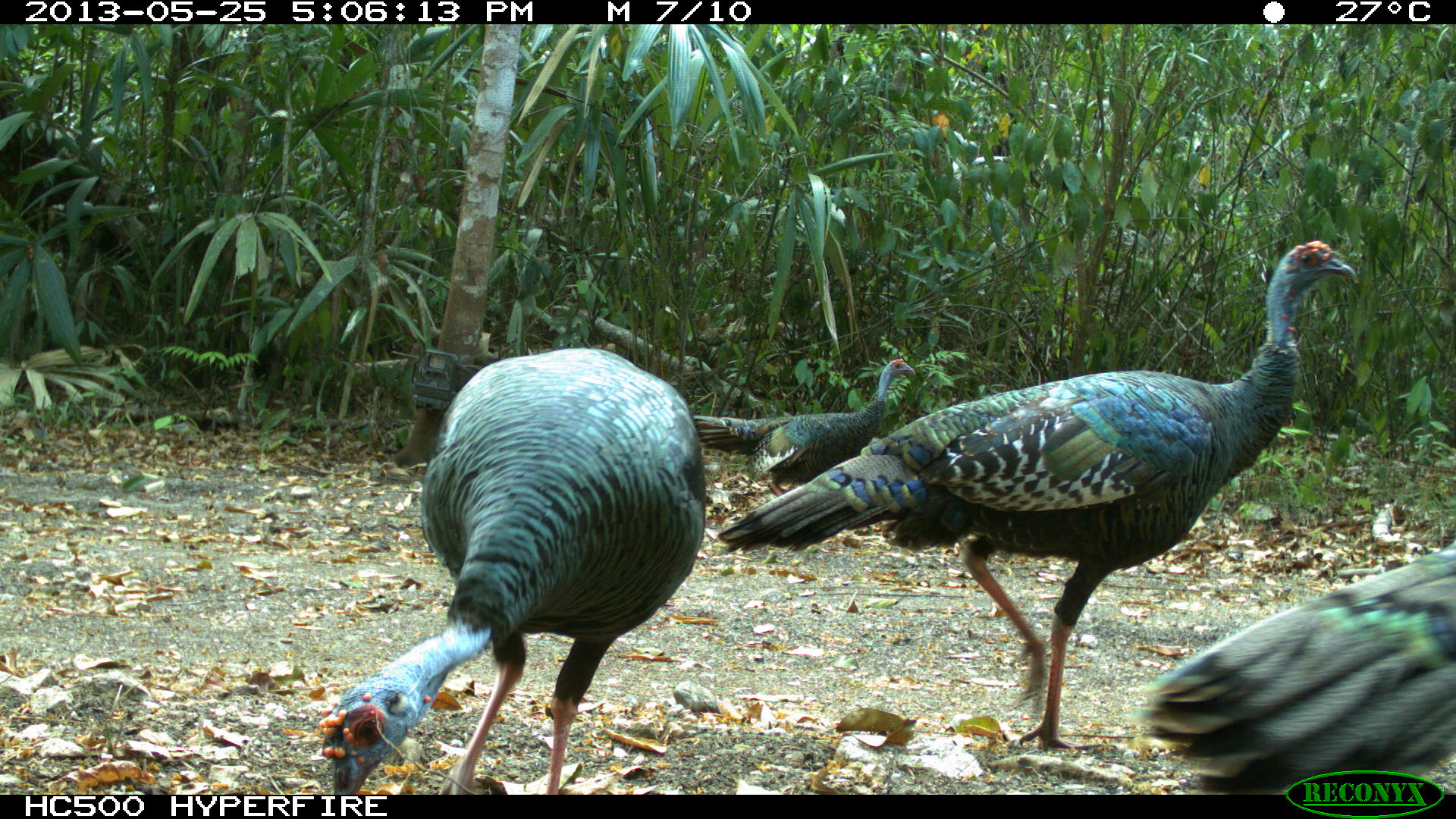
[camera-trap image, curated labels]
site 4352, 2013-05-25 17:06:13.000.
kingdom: Animalia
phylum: Chordata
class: Aves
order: Galliformes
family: Phasianidae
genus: Meleagris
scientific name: Meleagris ocellata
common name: ocellated turkey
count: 4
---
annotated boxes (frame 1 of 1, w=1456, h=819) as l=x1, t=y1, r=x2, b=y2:
meleagris ocellata: l=716, t=237, r=1355, b=749; l=314, t=341, r=701, b=790; l=1144, t=545, r=1456, b=791; l=693, t=356, r=912, b=498